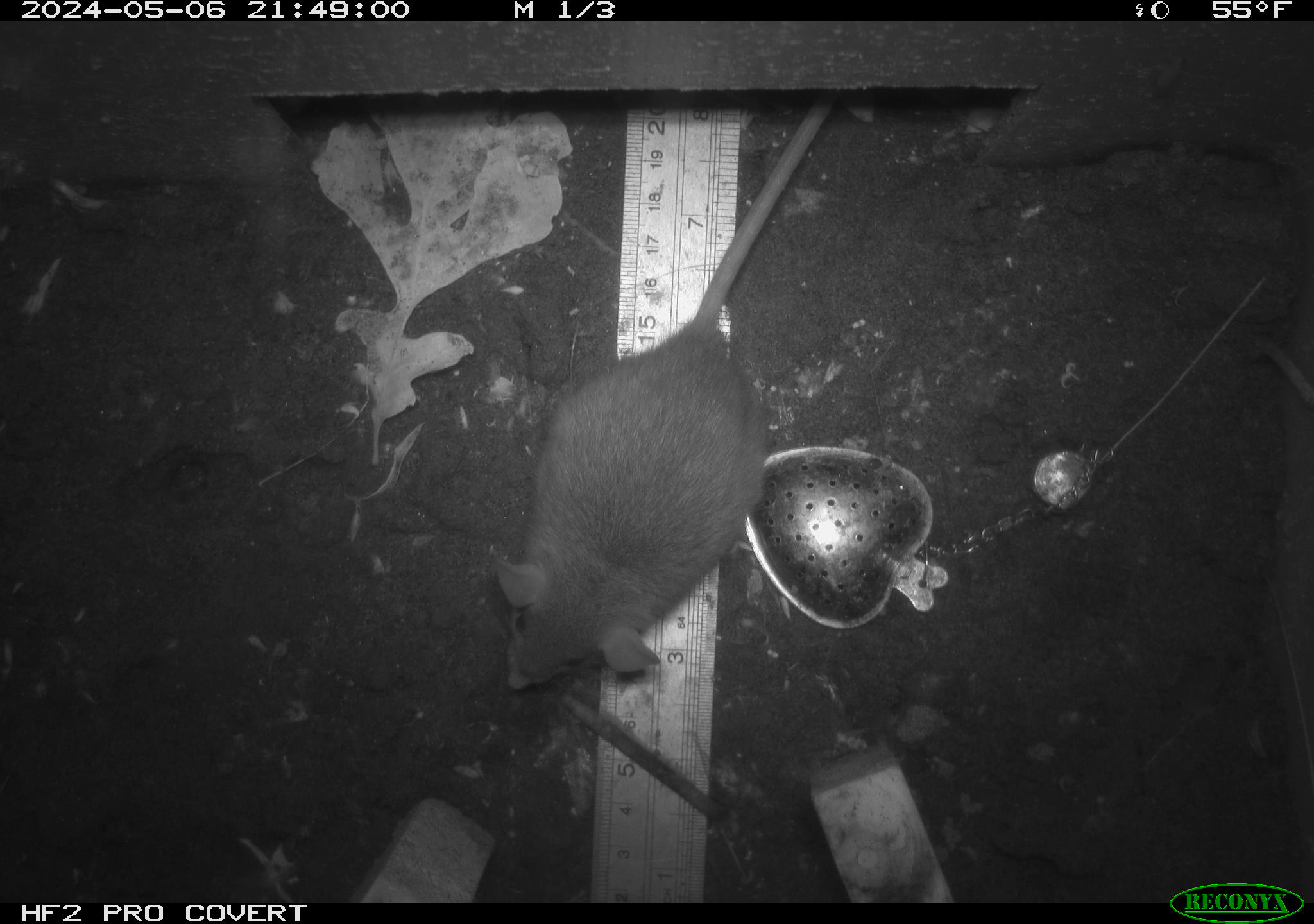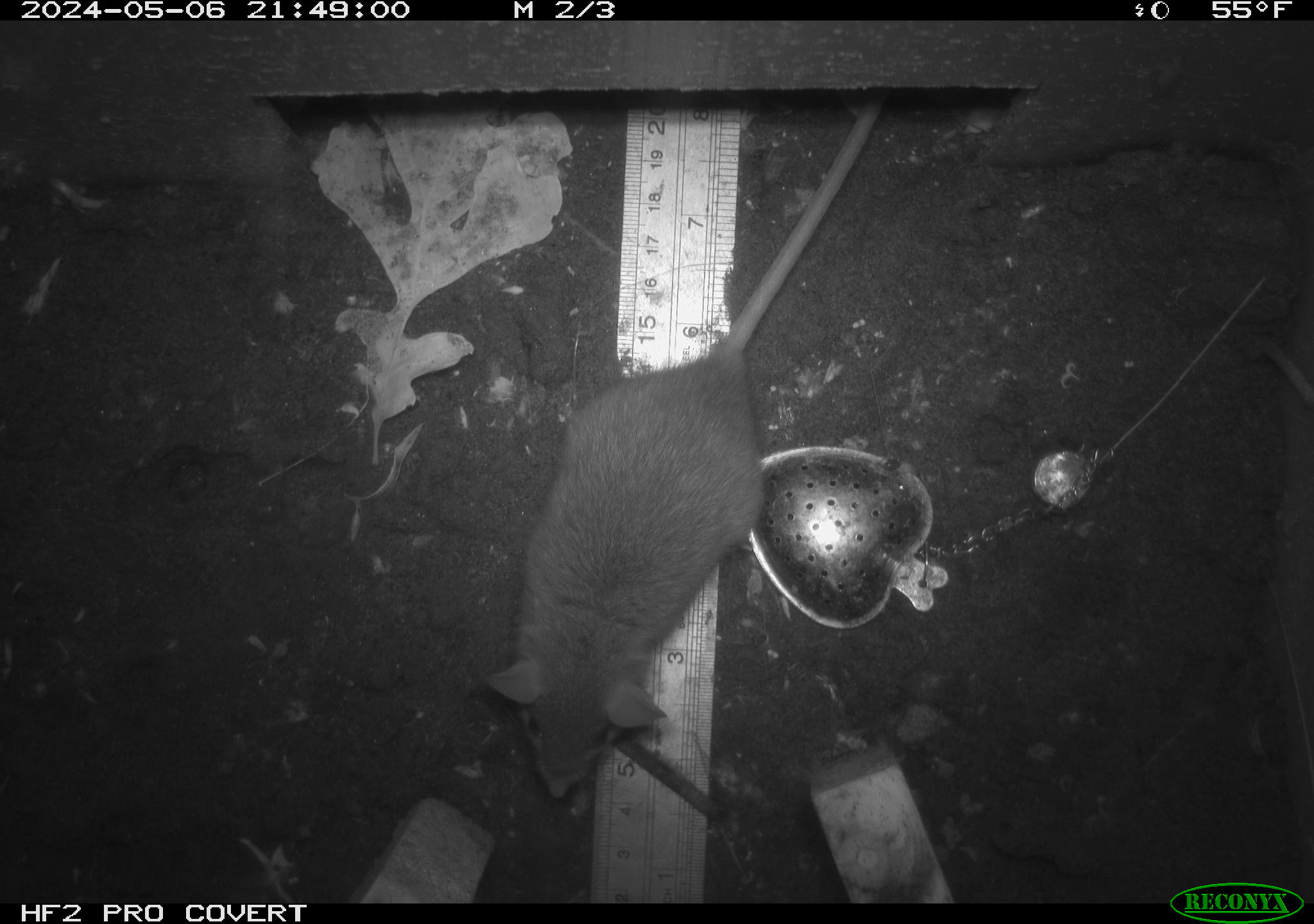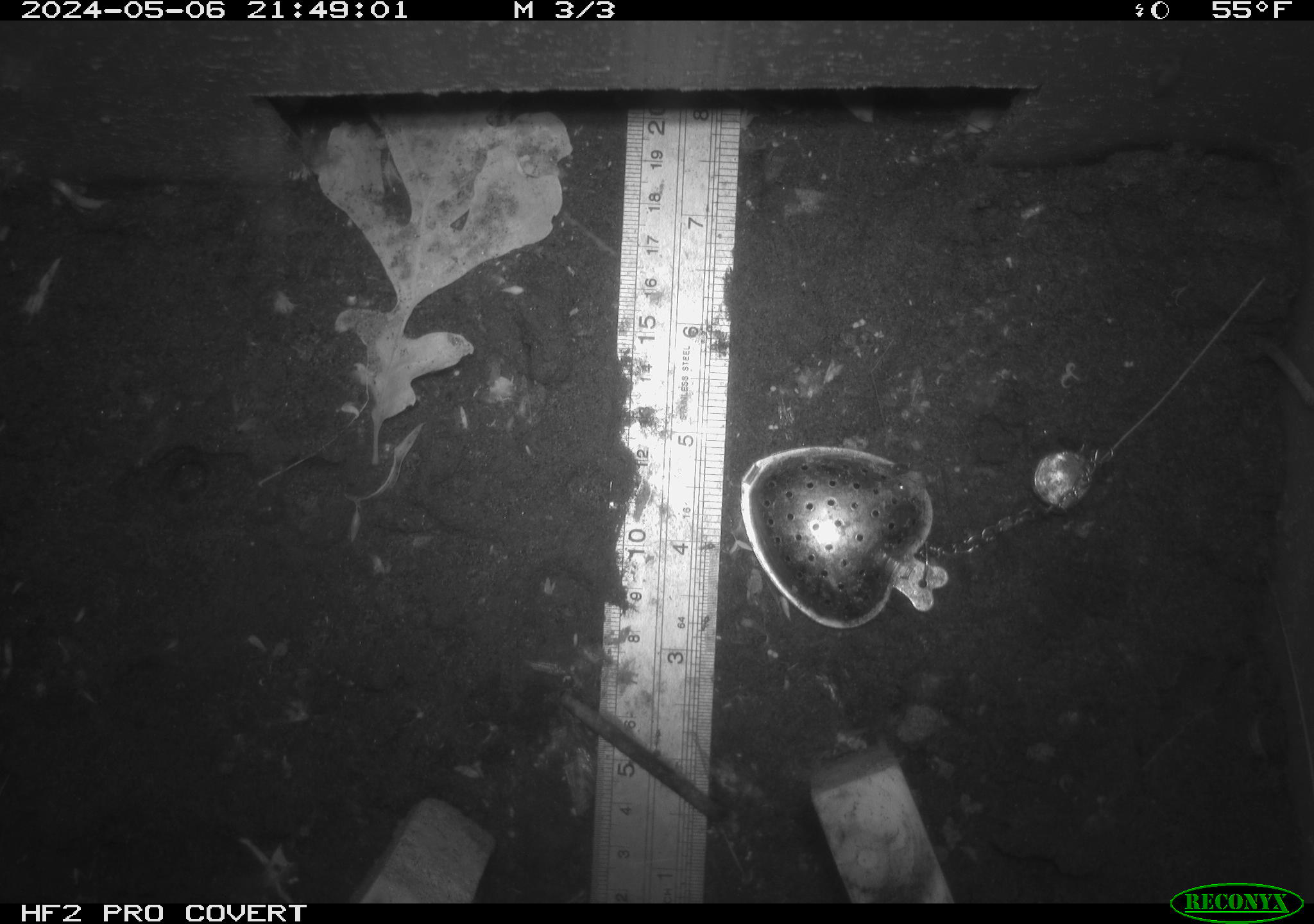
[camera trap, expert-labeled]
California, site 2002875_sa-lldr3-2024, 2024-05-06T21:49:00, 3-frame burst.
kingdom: Animalia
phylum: Chordata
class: Mammalia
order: Rodentia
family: Muridae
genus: Rattus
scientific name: Rattus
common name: rat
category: rattus species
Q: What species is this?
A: Rattus species (rat) (Rattus).